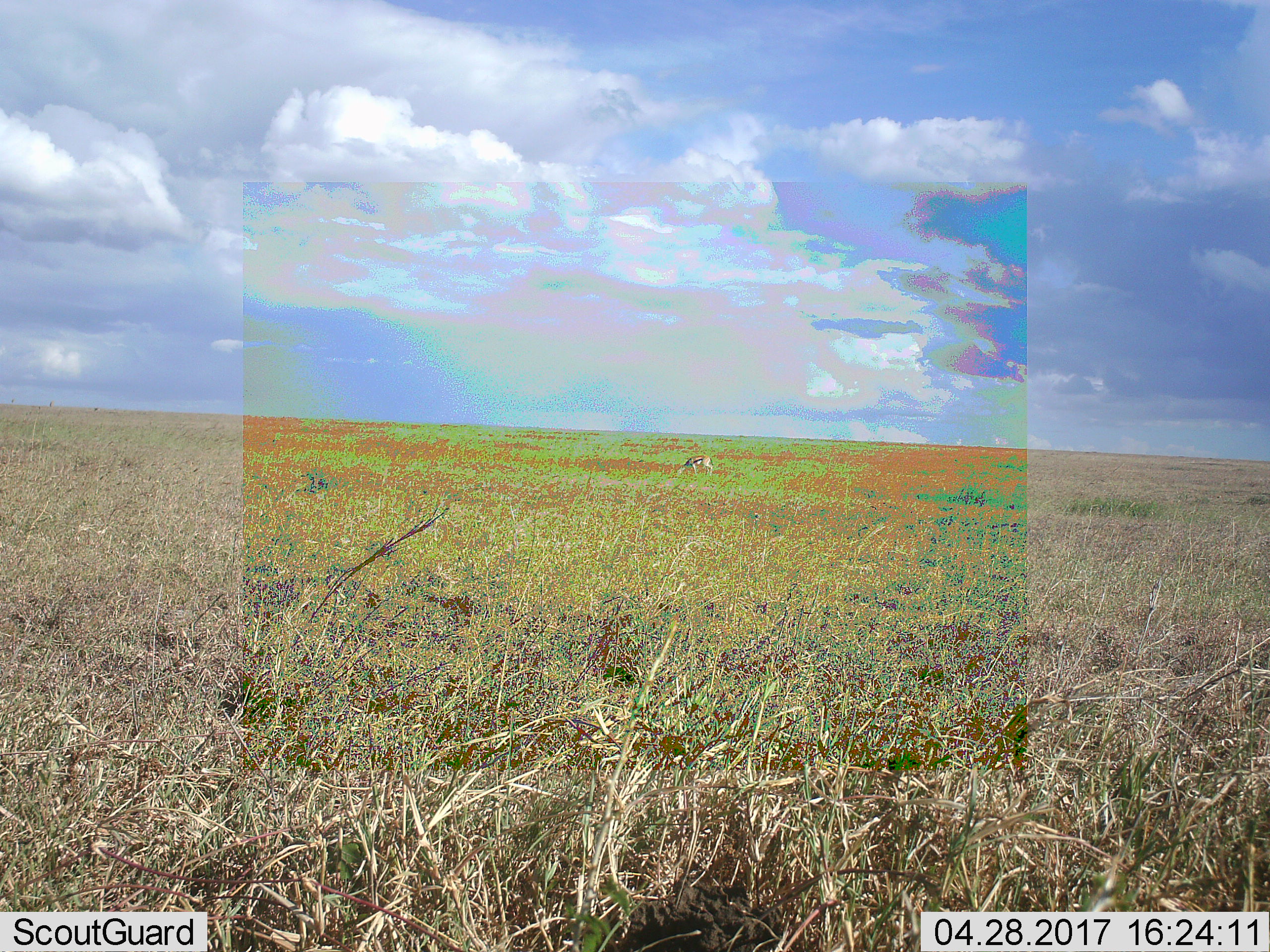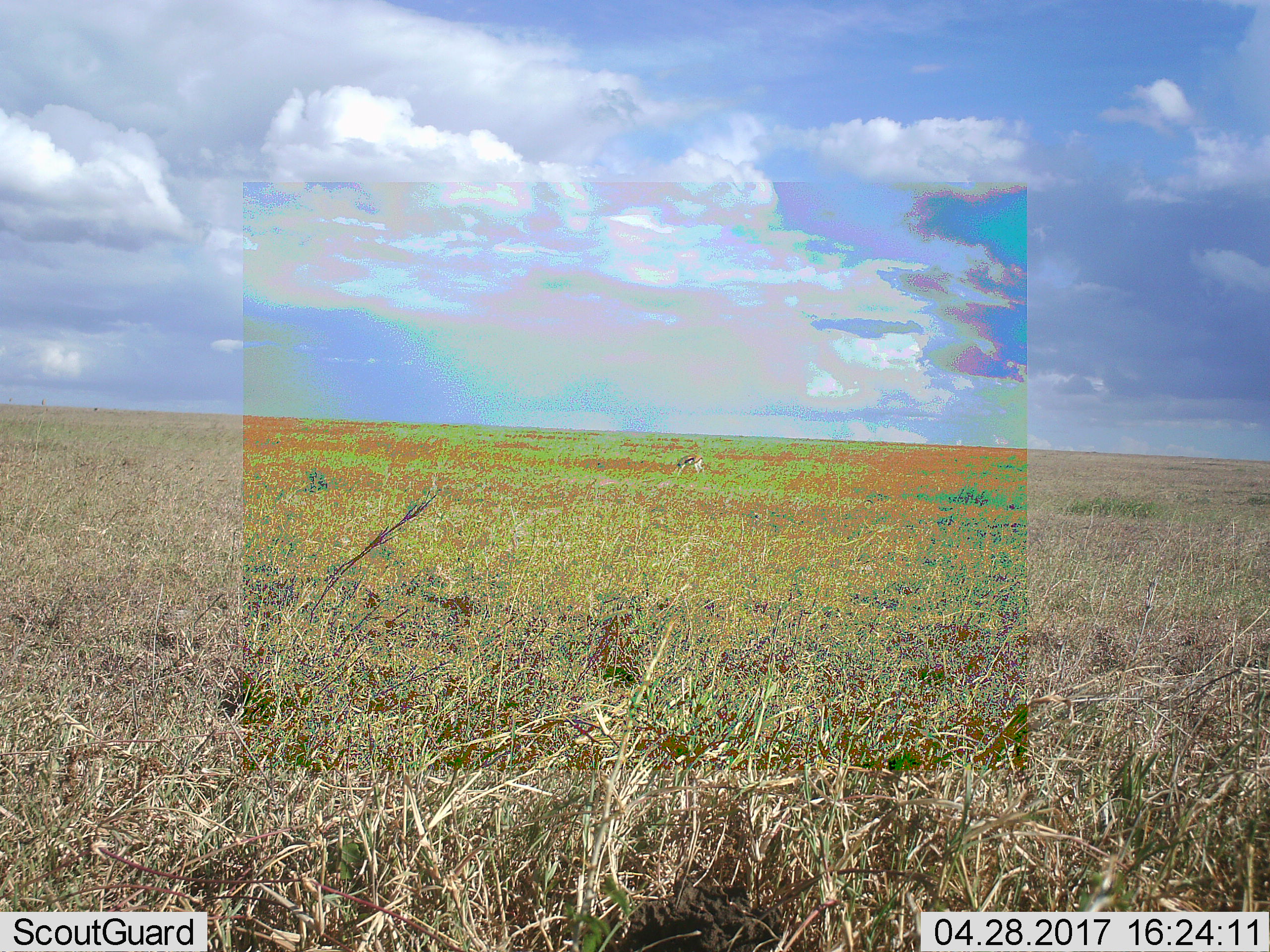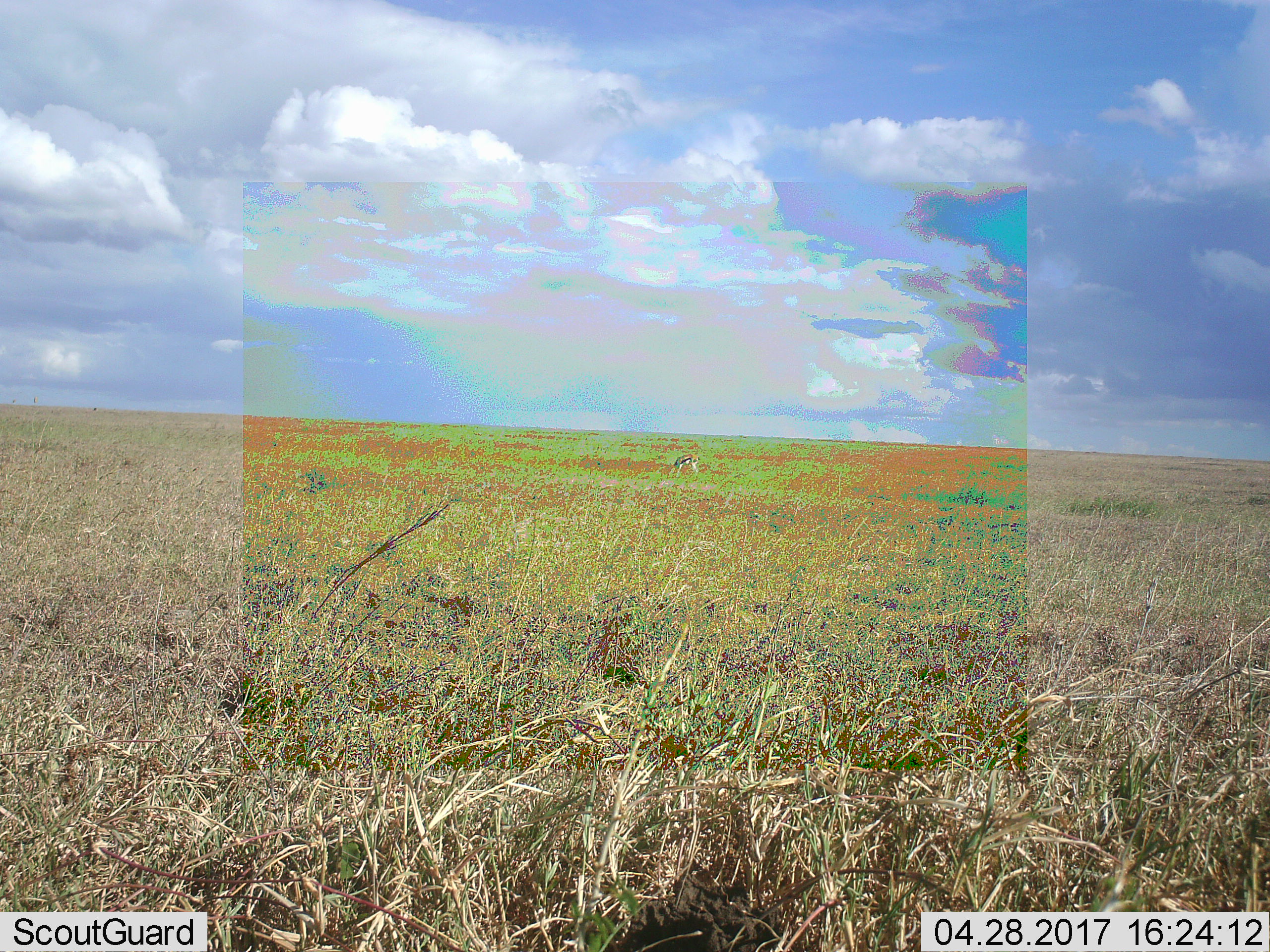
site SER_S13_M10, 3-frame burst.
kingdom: Animalia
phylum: Chordata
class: Mammalia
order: Artiodactyla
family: Bovidae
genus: Eudorcas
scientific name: Eudorcas thomsonii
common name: thomson's gazelle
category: gazellethomsons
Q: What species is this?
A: Gazellethomsons (thomson's gazelle) (Eudorcas thomsonii).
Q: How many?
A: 1.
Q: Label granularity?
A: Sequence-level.